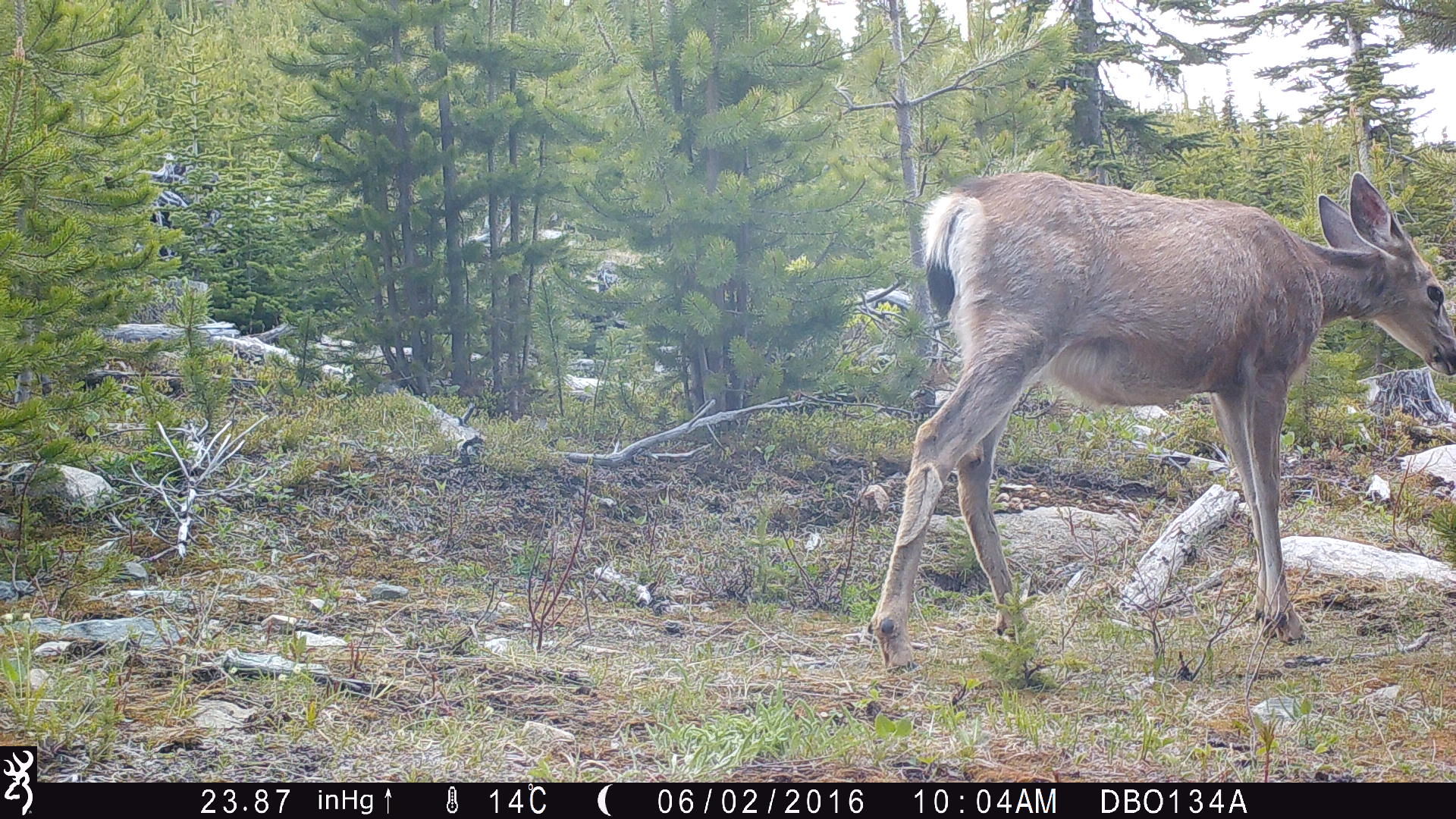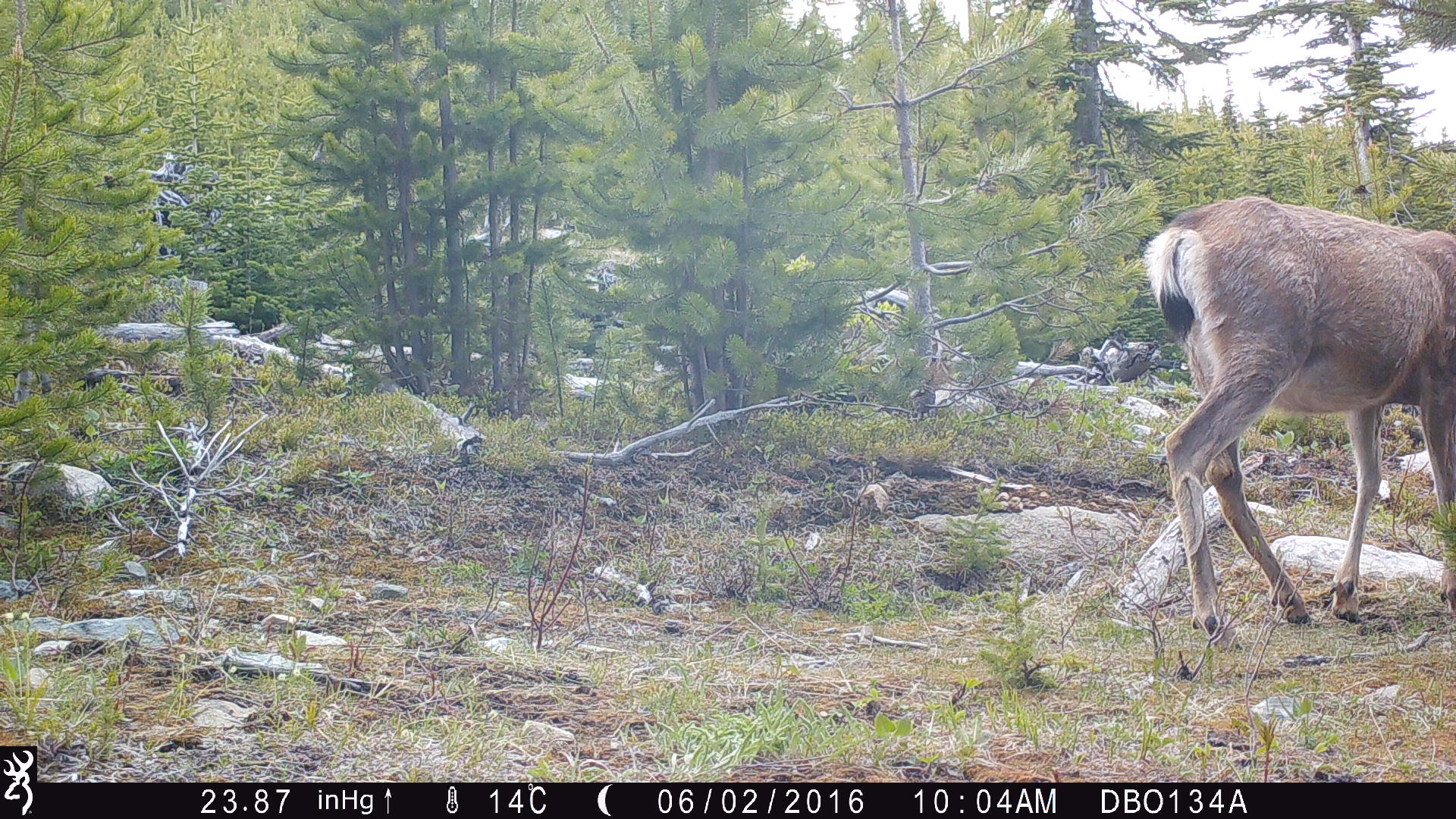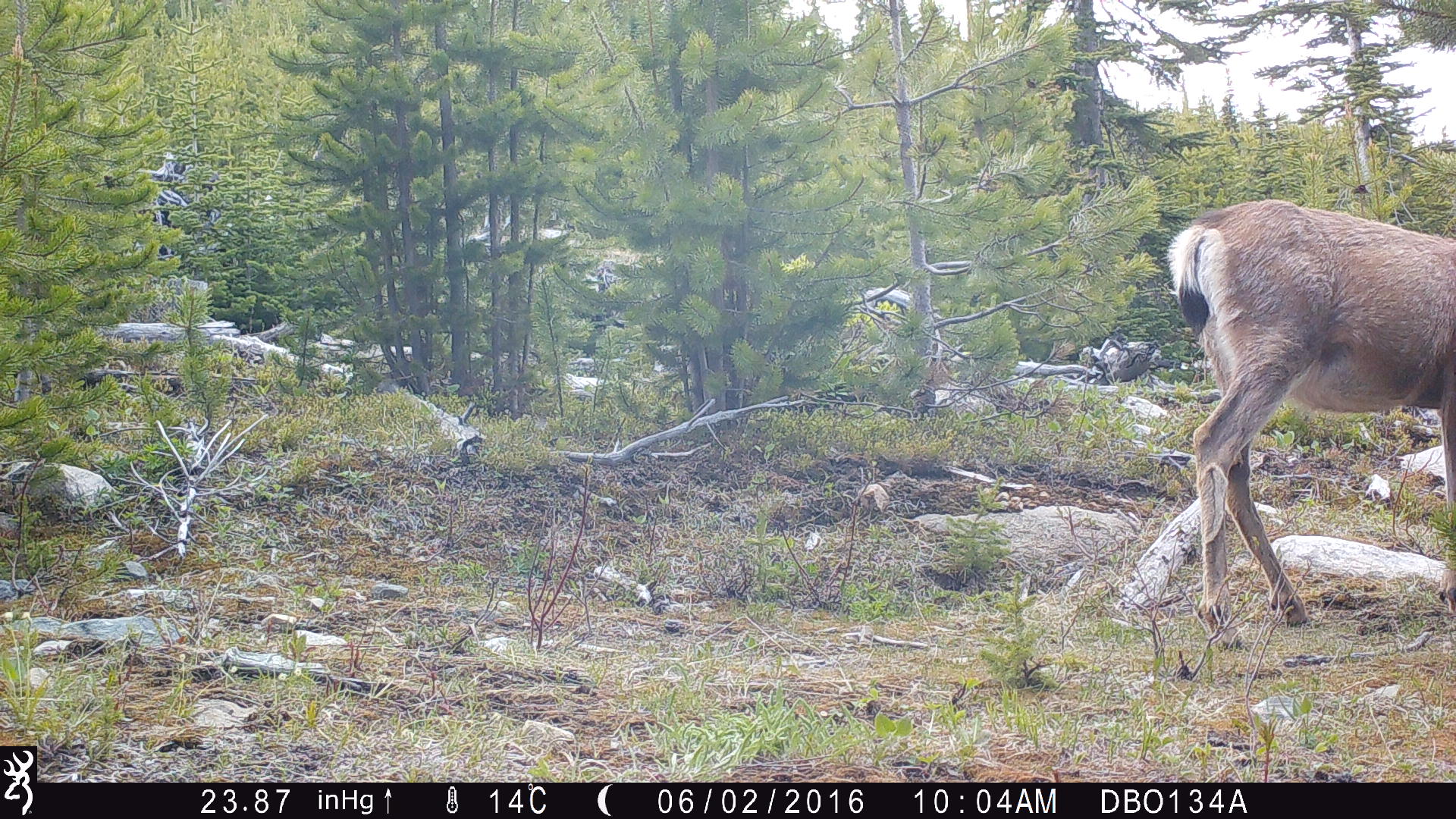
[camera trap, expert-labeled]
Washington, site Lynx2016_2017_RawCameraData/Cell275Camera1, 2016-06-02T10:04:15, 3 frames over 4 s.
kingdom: Animalia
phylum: Chordata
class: Mammalia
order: Artiodactyla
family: Cervidae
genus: Odocoileus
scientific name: Odocoileus hemionus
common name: mule deer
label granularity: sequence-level